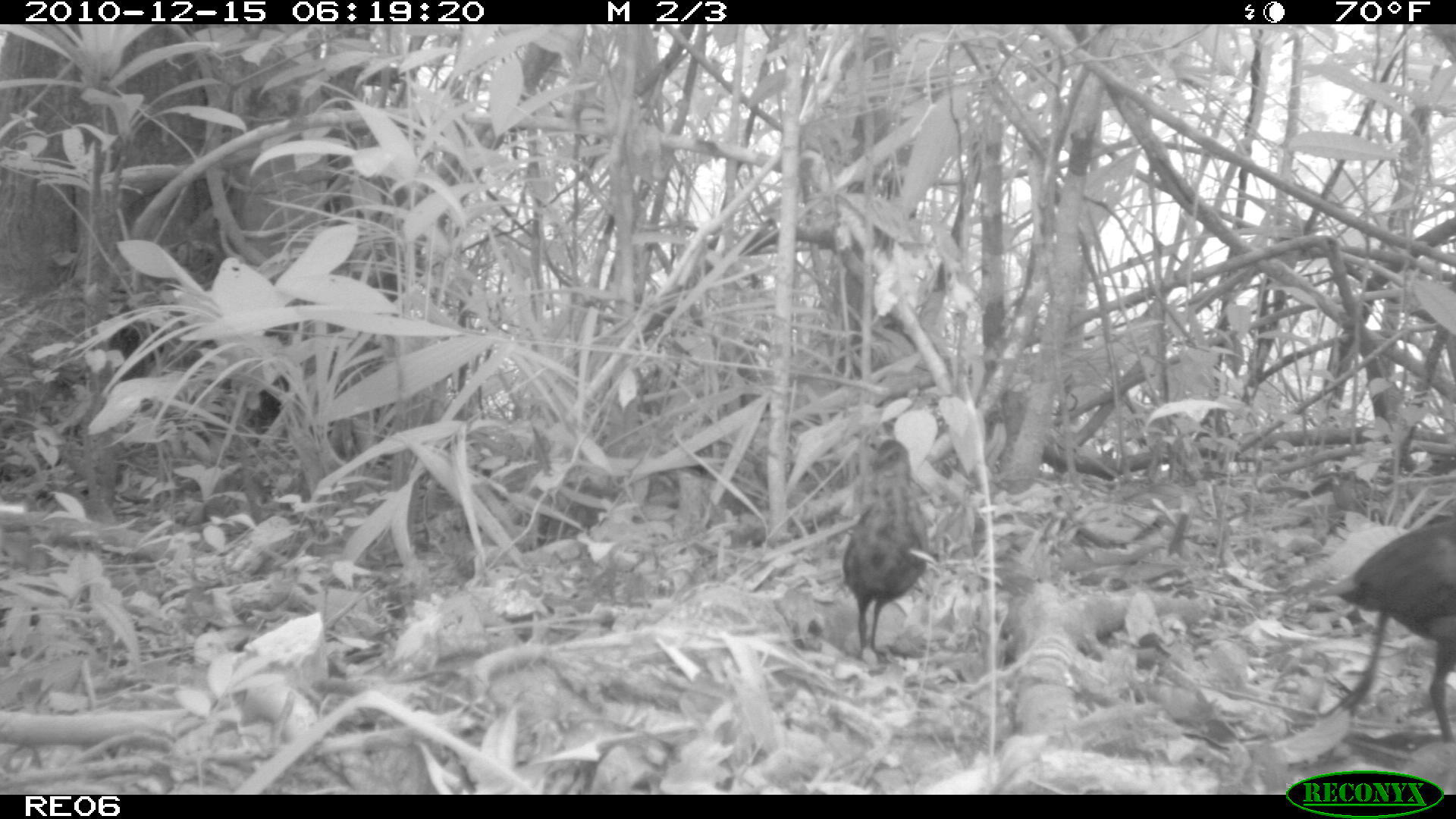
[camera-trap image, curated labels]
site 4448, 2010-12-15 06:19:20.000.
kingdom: Animalia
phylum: Chordata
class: Aves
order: Gruiformes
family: Sarothruridae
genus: Mentocrex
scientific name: Mentocrex kioloides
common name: madagascar wood rail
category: canirallus kioloides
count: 1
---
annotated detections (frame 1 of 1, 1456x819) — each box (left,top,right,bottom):
canirallus kioloides: (1337,513,1456,744); (841,437,930,665)